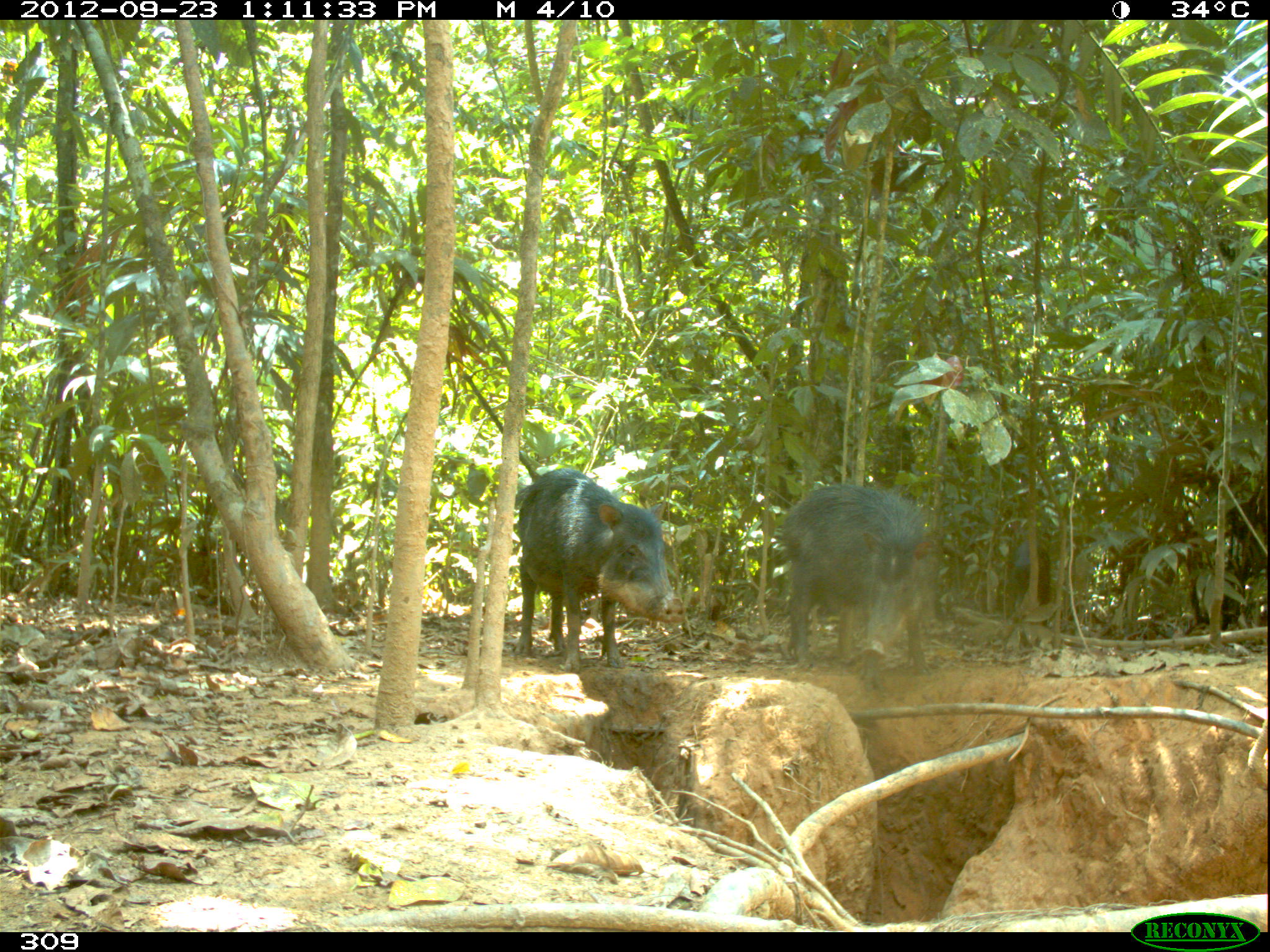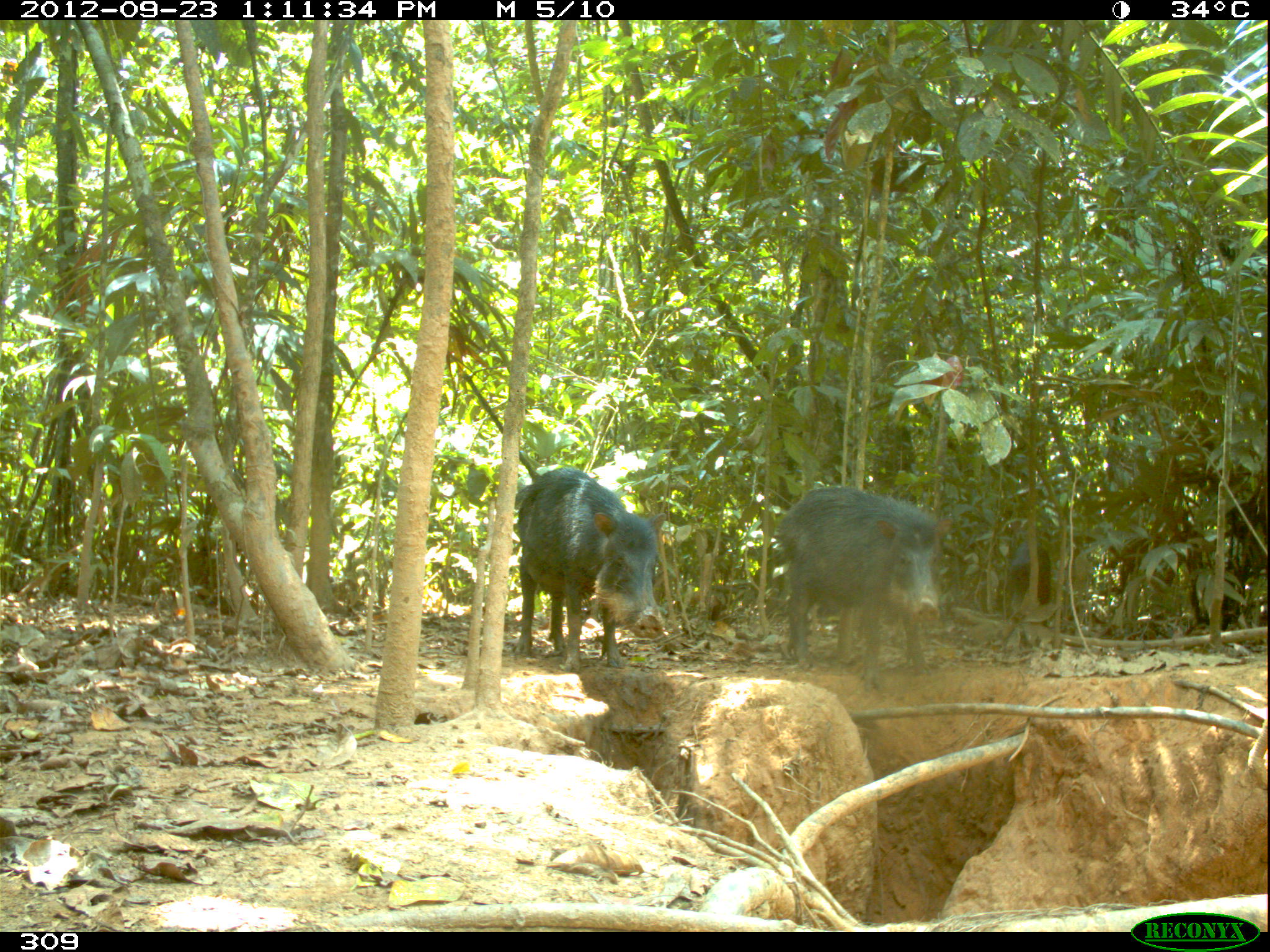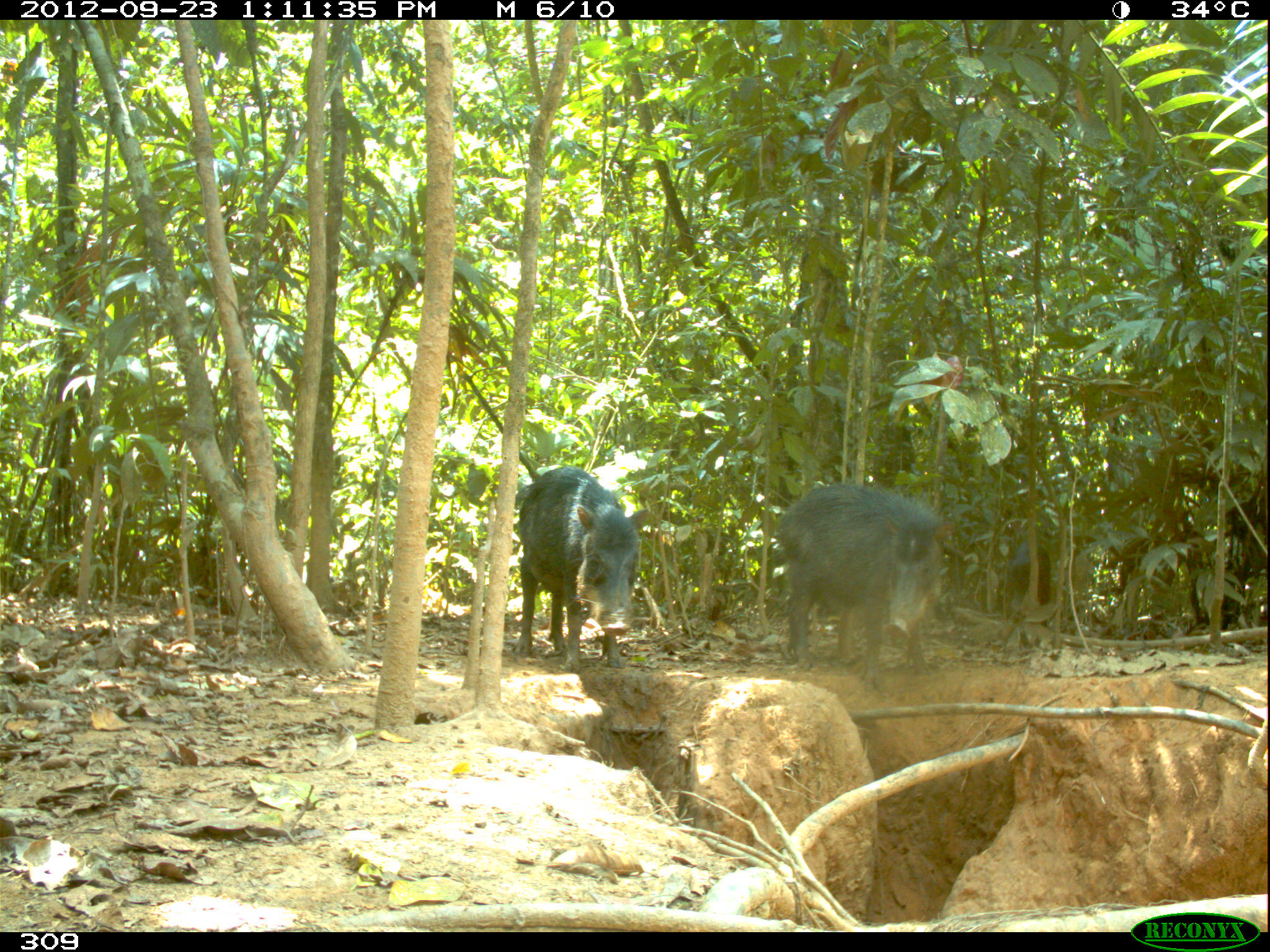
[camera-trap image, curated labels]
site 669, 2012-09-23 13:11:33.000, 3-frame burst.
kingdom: Animalia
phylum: Chordata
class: Mammalia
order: Artiodactyla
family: Tayassuidae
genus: Tayassu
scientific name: Tayassu pecari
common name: white-lipped peccary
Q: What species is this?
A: Tayassu pecari (white-lipped peccary).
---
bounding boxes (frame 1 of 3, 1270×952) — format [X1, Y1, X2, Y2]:
tayassu pecari: [514, 468, 686, 672]; [782, 484, 936, 690]; [1007, 539, 1050, 625]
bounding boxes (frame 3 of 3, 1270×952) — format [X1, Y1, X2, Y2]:
tayassu pecari: [775, 481, 953, 691]; [514, 465, 648, 672]; [1008, 540, 1050, 627]